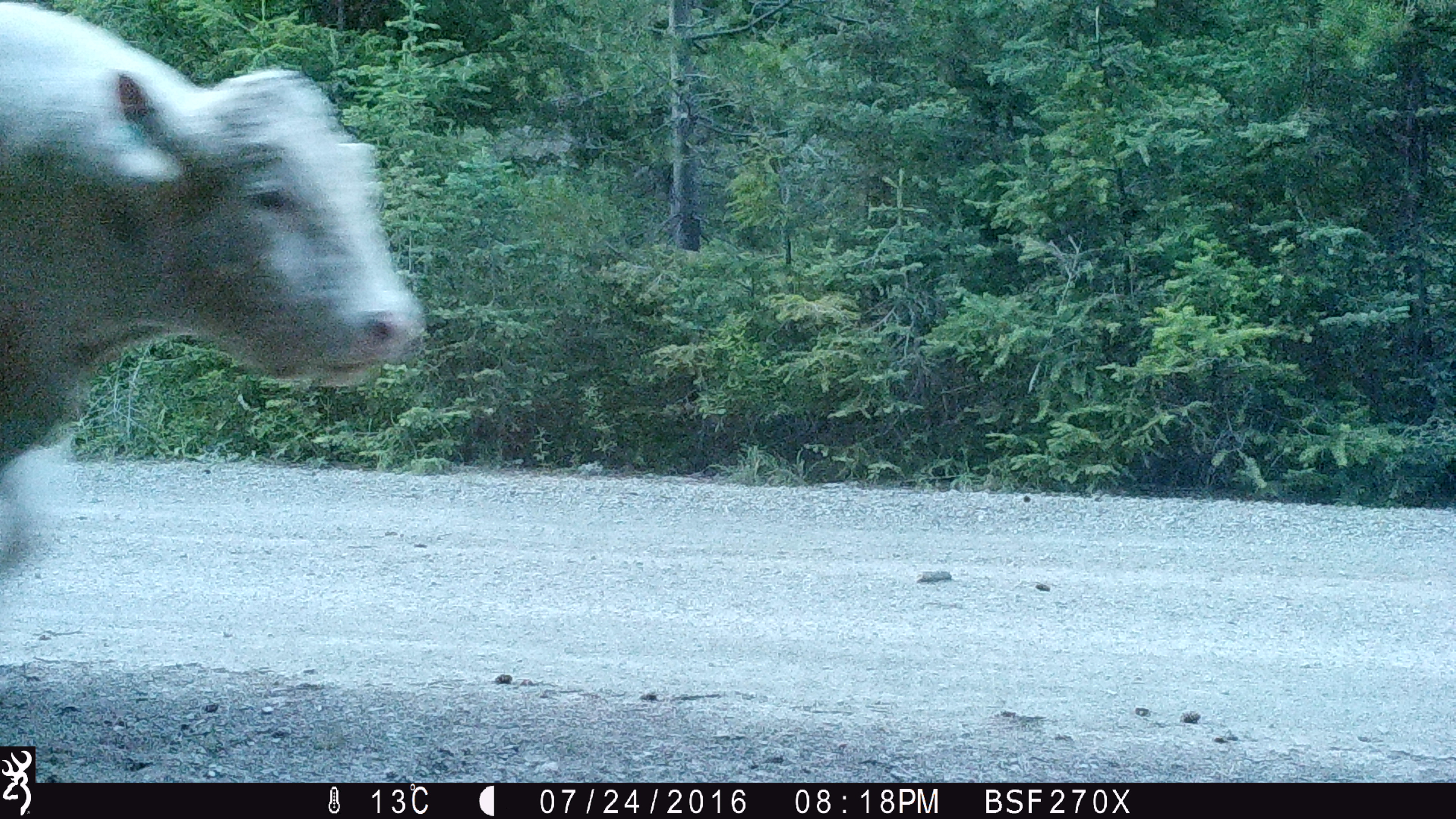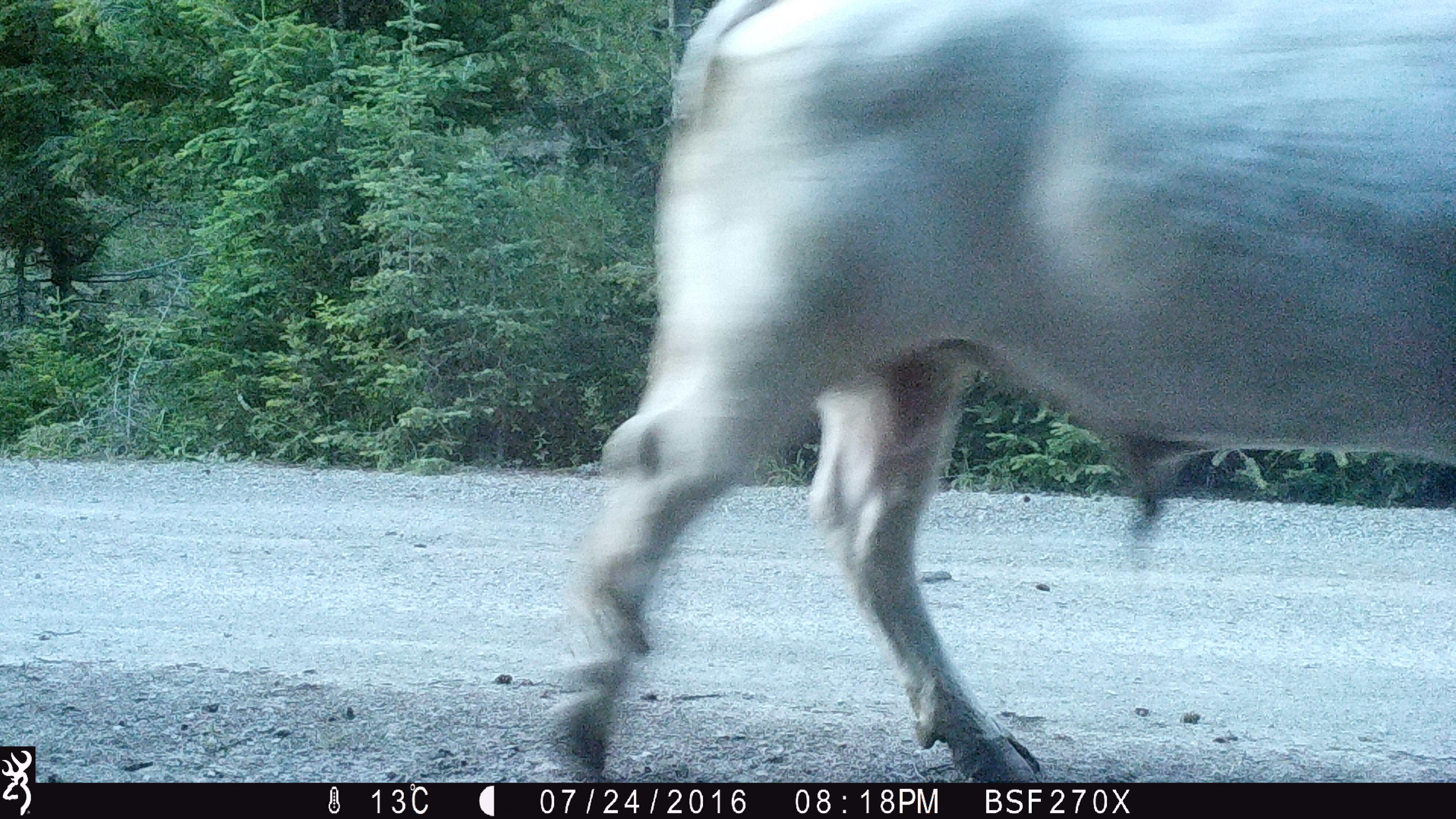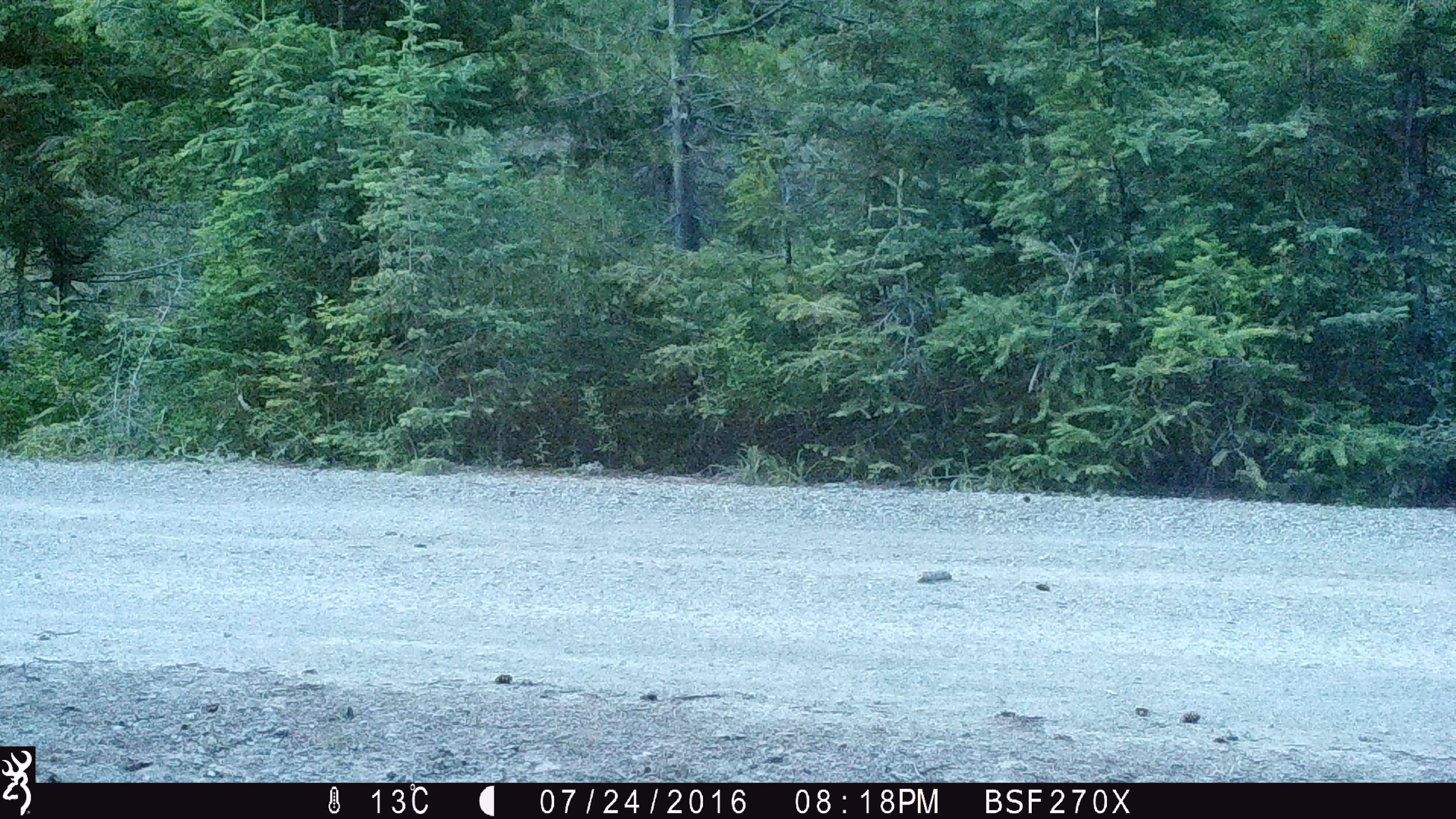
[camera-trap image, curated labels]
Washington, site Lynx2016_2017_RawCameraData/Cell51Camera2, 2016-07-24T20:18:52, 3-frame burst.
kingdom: Animalia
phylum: Chordata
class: Mammalia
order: Artiodactyla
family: Bovidae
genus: Bos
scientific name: Bos taurus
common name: domestic cattle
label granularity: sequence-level